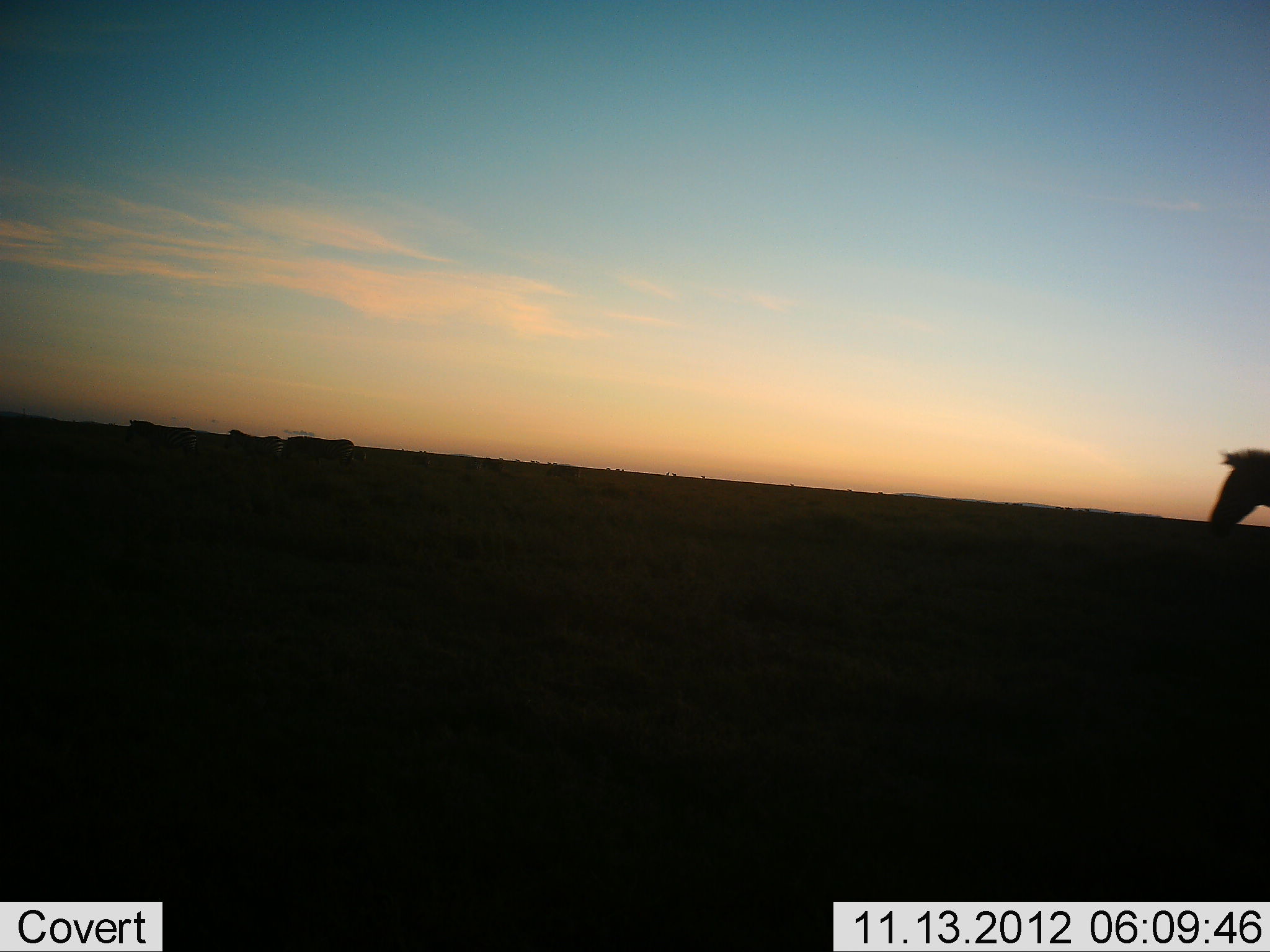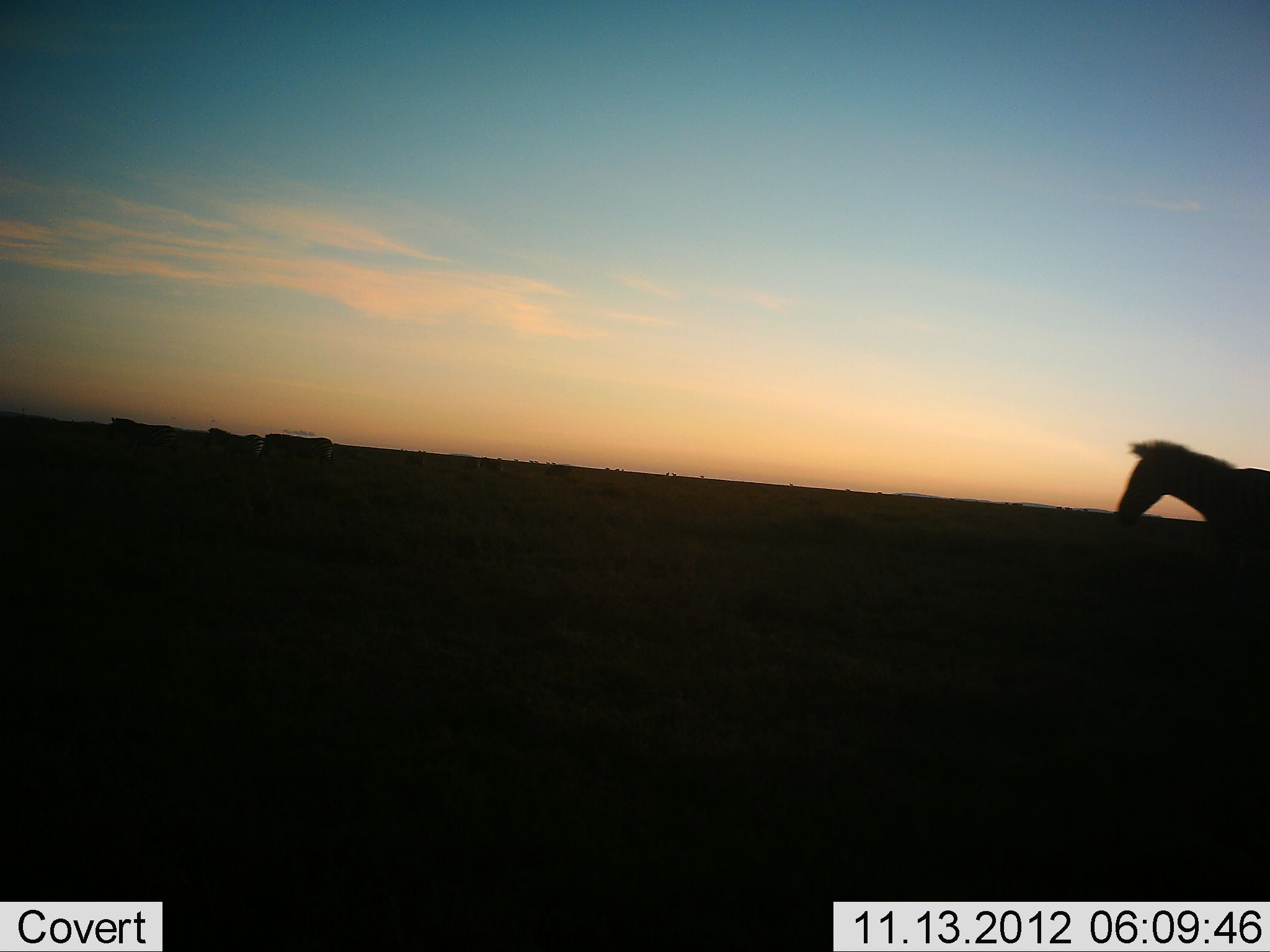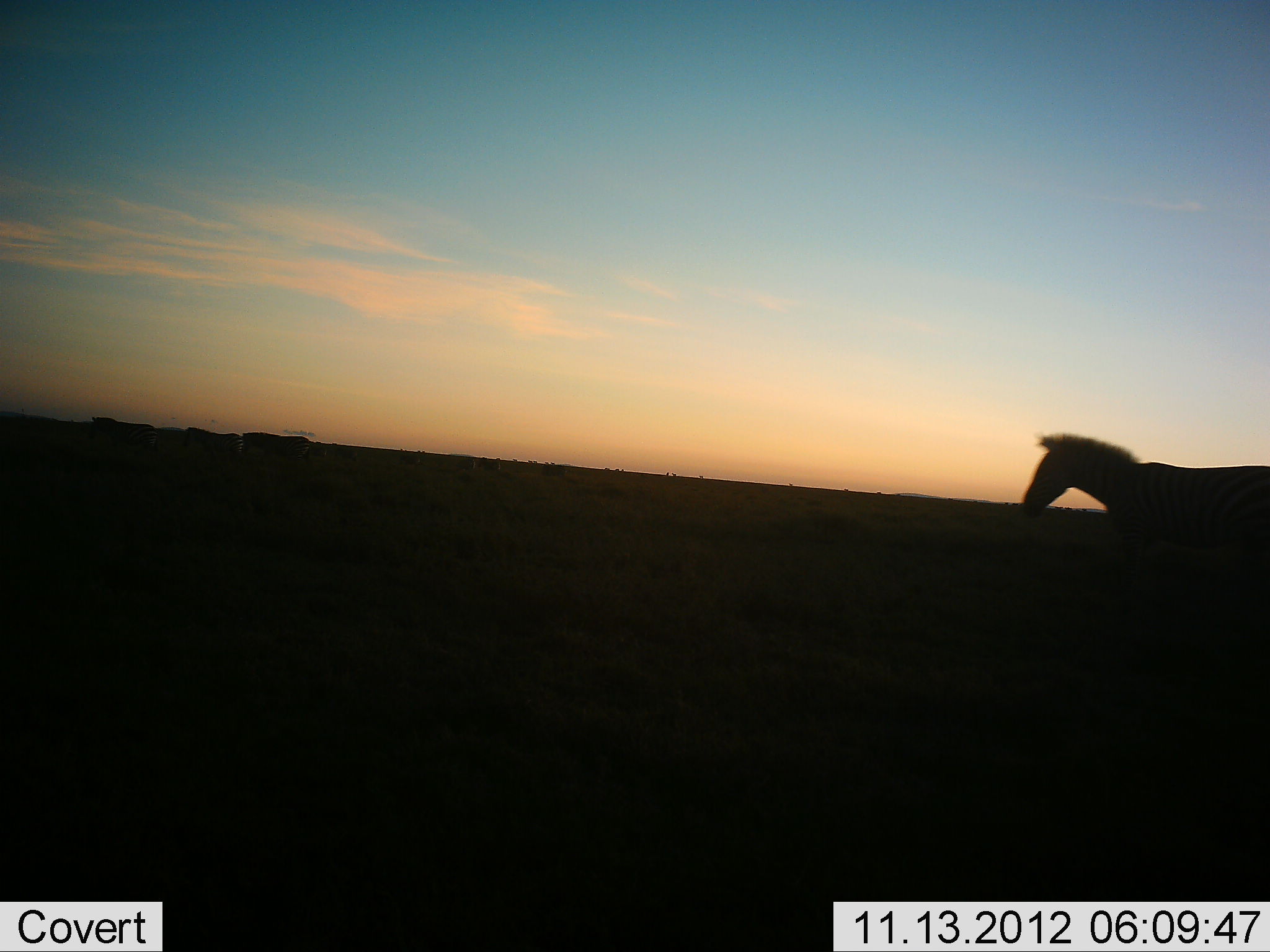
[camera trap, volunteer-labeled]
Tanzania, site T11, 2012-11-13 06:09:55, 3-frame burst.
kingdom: Animalia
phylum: Chordata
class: Mammalia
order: Perissodactyla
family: Equidae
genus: Equus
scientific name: Equus quagga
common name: plains zebra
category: zebra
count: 4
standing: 0%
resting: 0%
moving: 100%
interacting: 0%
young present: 0%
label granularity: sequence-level